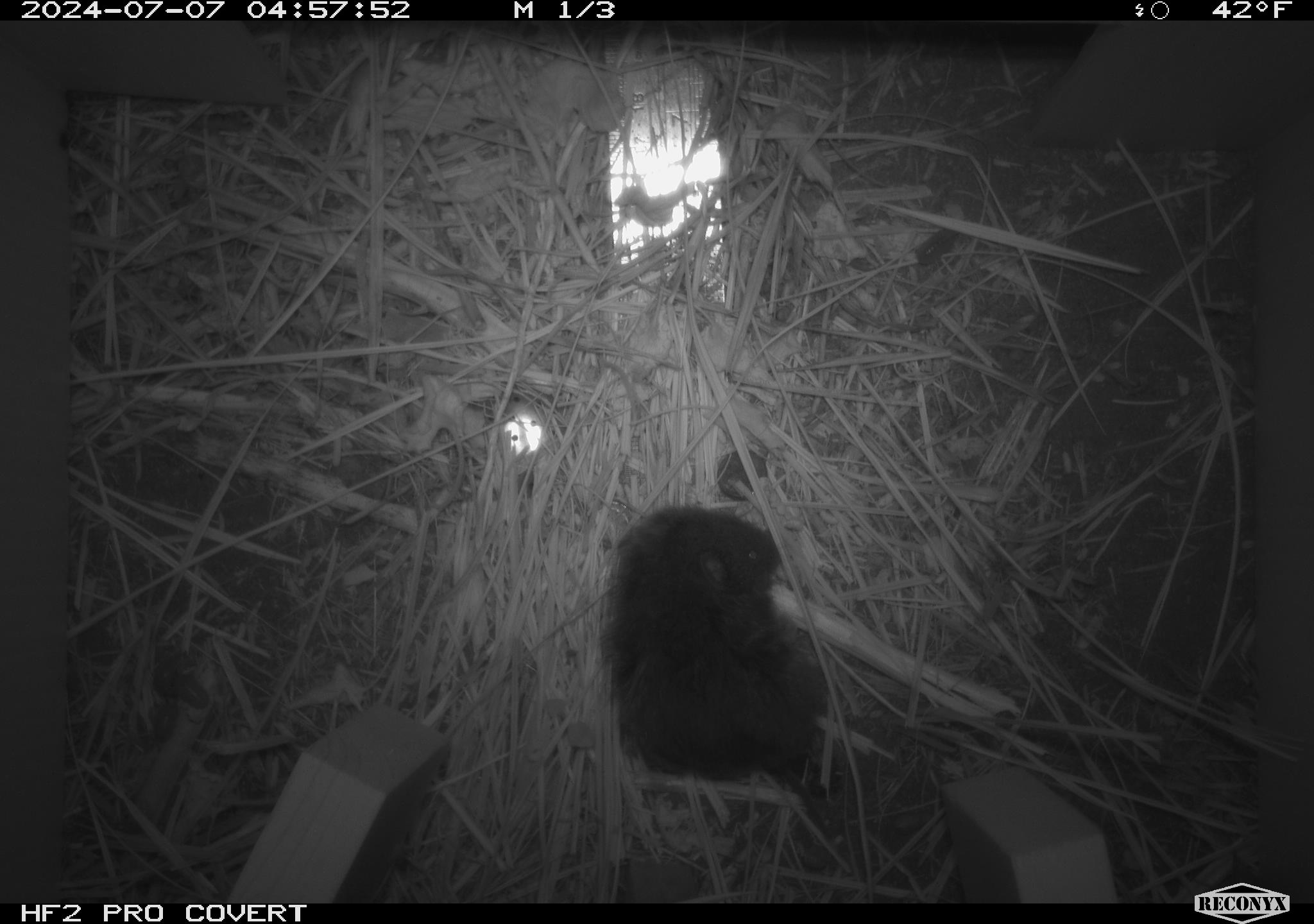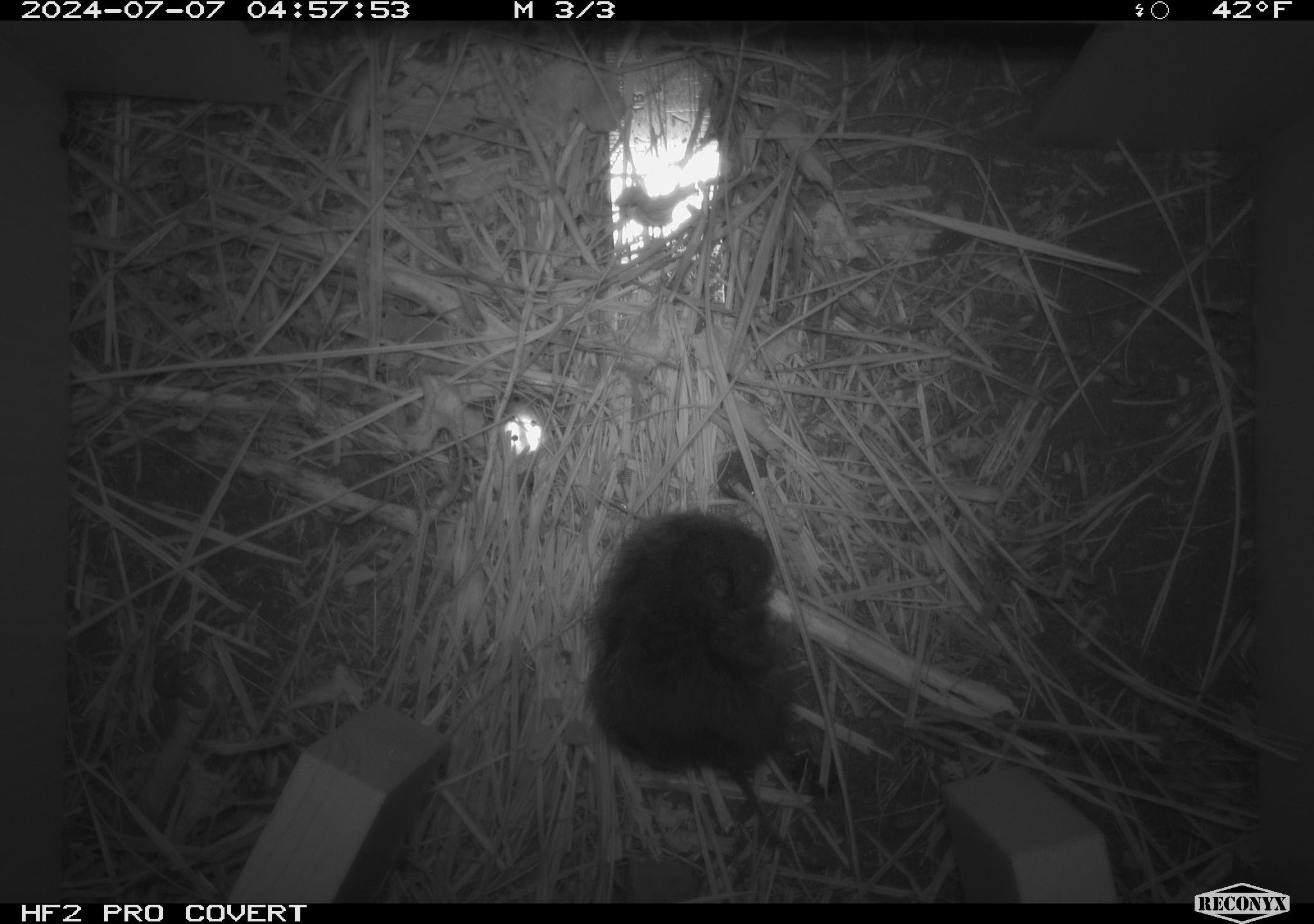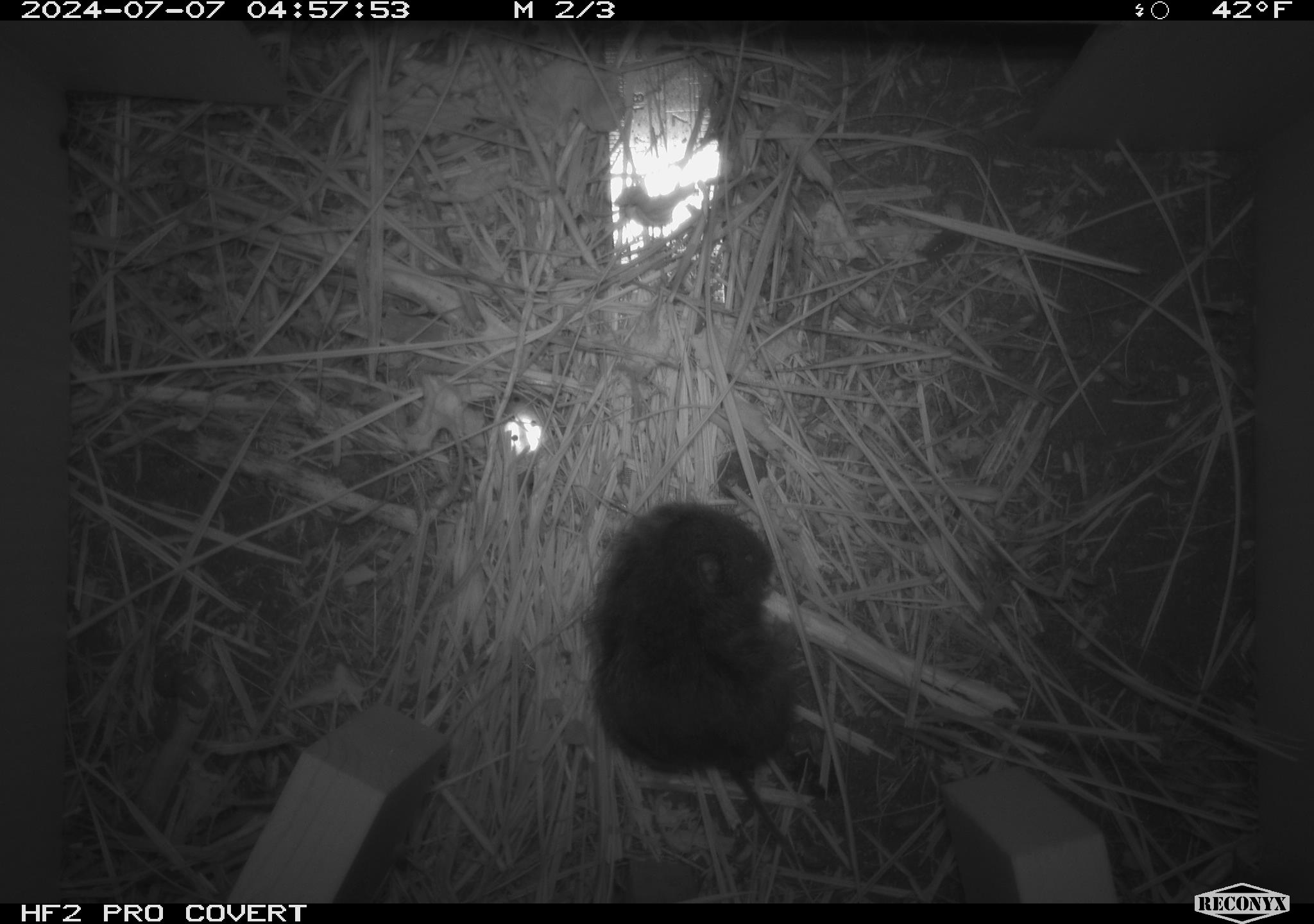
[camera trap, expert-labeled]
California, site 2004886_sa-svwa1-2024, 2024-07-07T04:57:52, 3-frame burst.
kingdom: Animalia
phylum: Chordata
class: Mammalia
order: Rodentia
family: Cricetidae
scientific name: Arvicolinae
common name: voles, lemmings, and muskrats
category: arvicolinae subfamily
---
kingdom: Animalia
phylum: Arthropoda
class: Malacostraca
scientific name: Malacostraca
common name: amphipods, crabs, isopods, krill, lobsters and shrimps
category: malacostracan